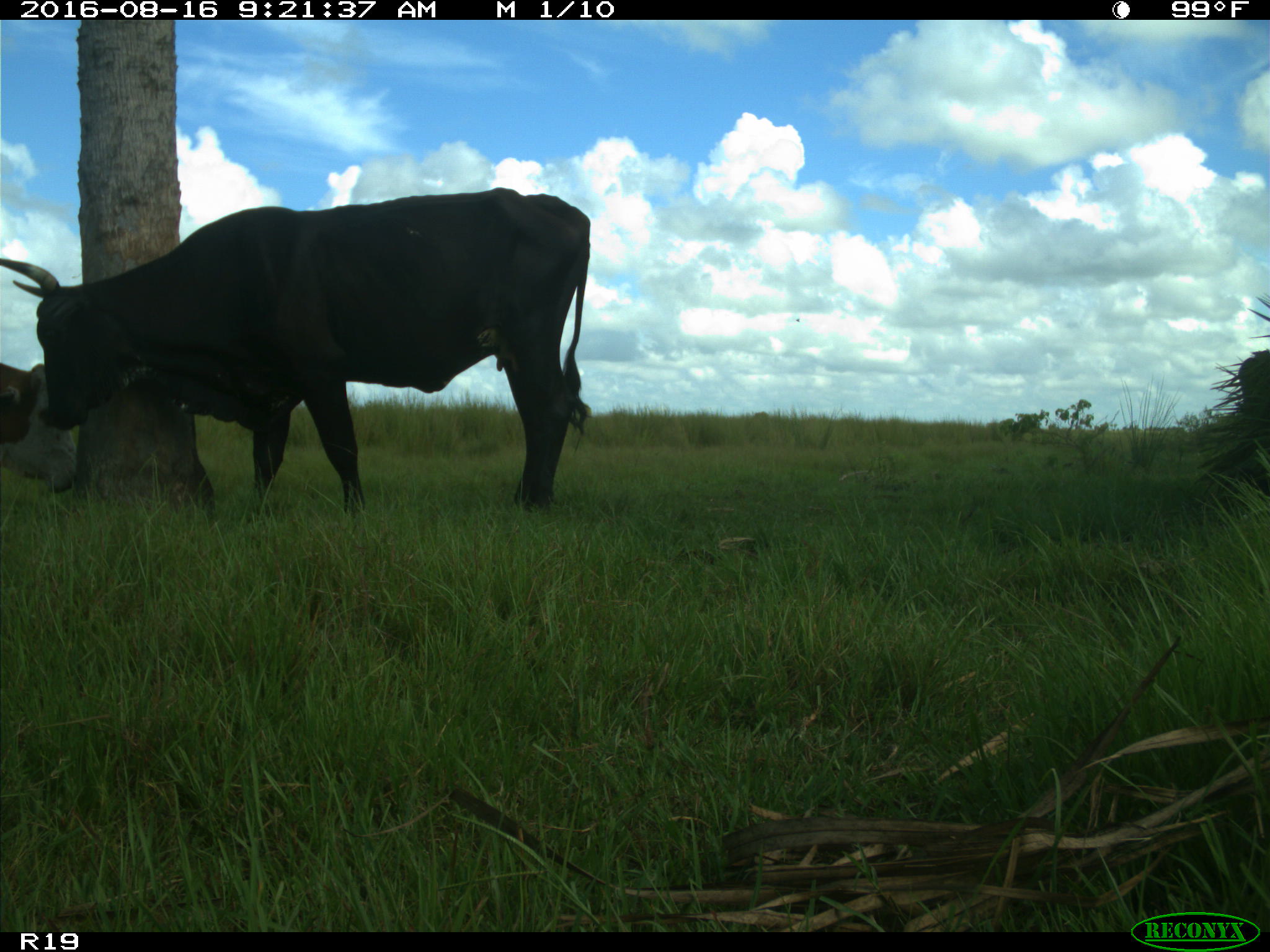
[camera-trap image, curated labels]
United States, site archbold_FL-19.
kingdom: Animalia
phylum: Chordata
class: Mammalia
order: Artiodactyla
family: Bovidae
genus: Bos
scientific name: Bos taurus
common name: domestic cow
Bos taurus (domestic cow).